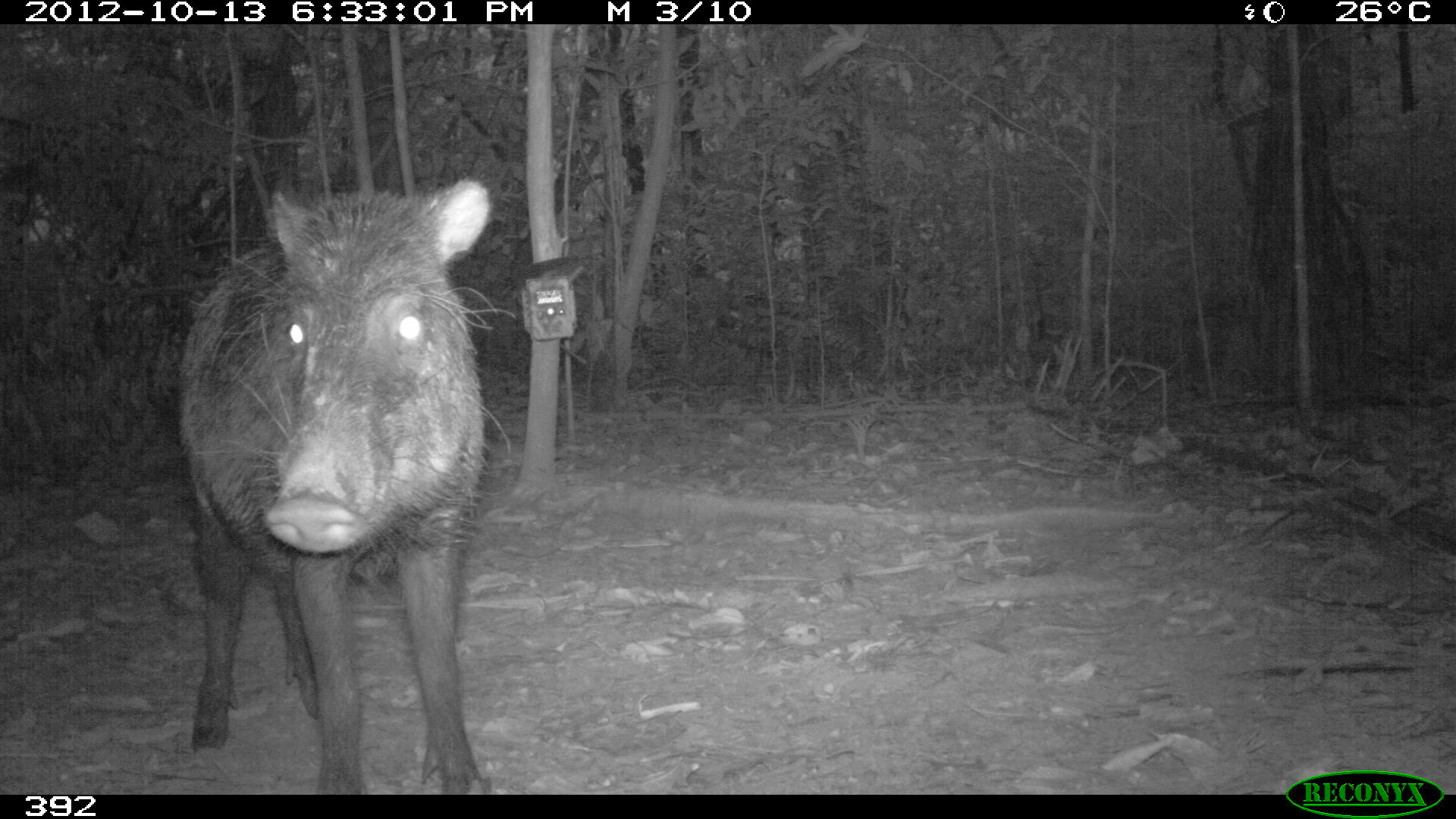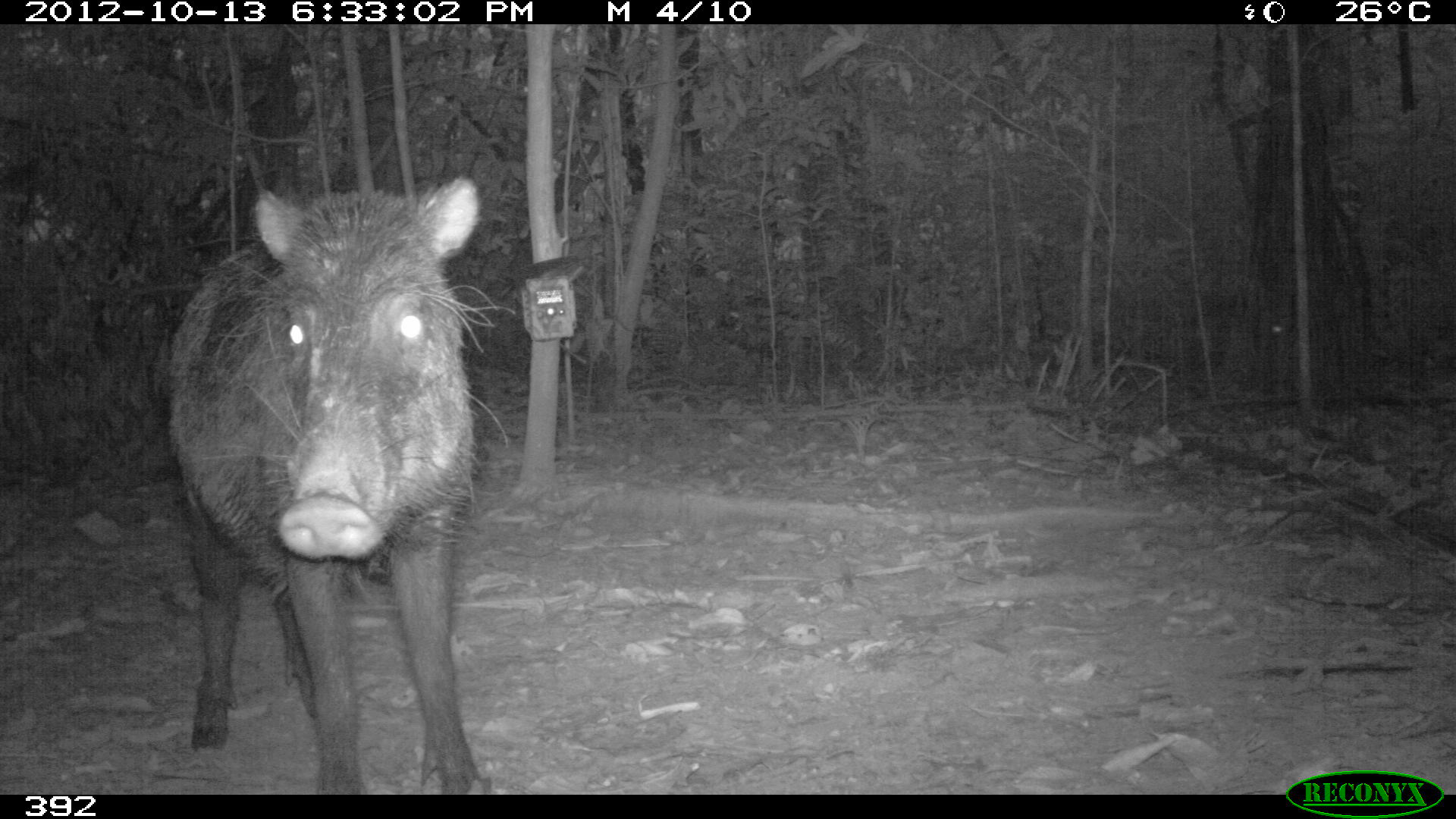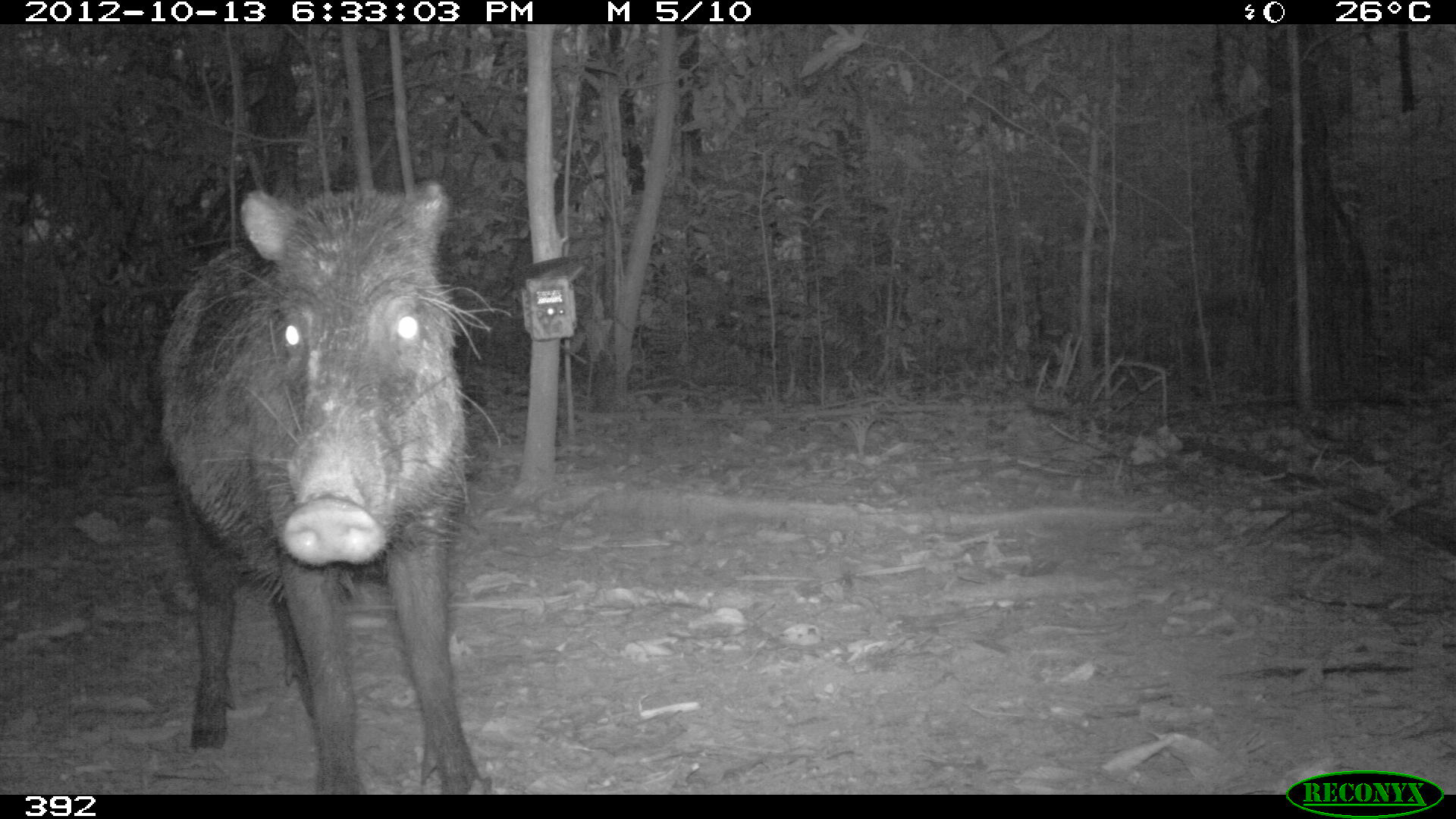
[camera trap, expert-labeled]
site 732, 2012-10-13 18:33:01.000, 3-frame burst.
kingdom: Animalia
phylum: Chordata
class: Mammalia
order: Artiodactyla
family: Tayassuidae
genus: Tayassu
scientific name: Tayassu pecari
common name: white-lipped peccary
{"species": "Tayassu pecari (white-lipped peccary)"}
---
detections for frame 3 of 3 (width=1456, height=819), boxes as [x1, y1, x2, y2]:
tayassu pecari: [159, 179, 491, 794]